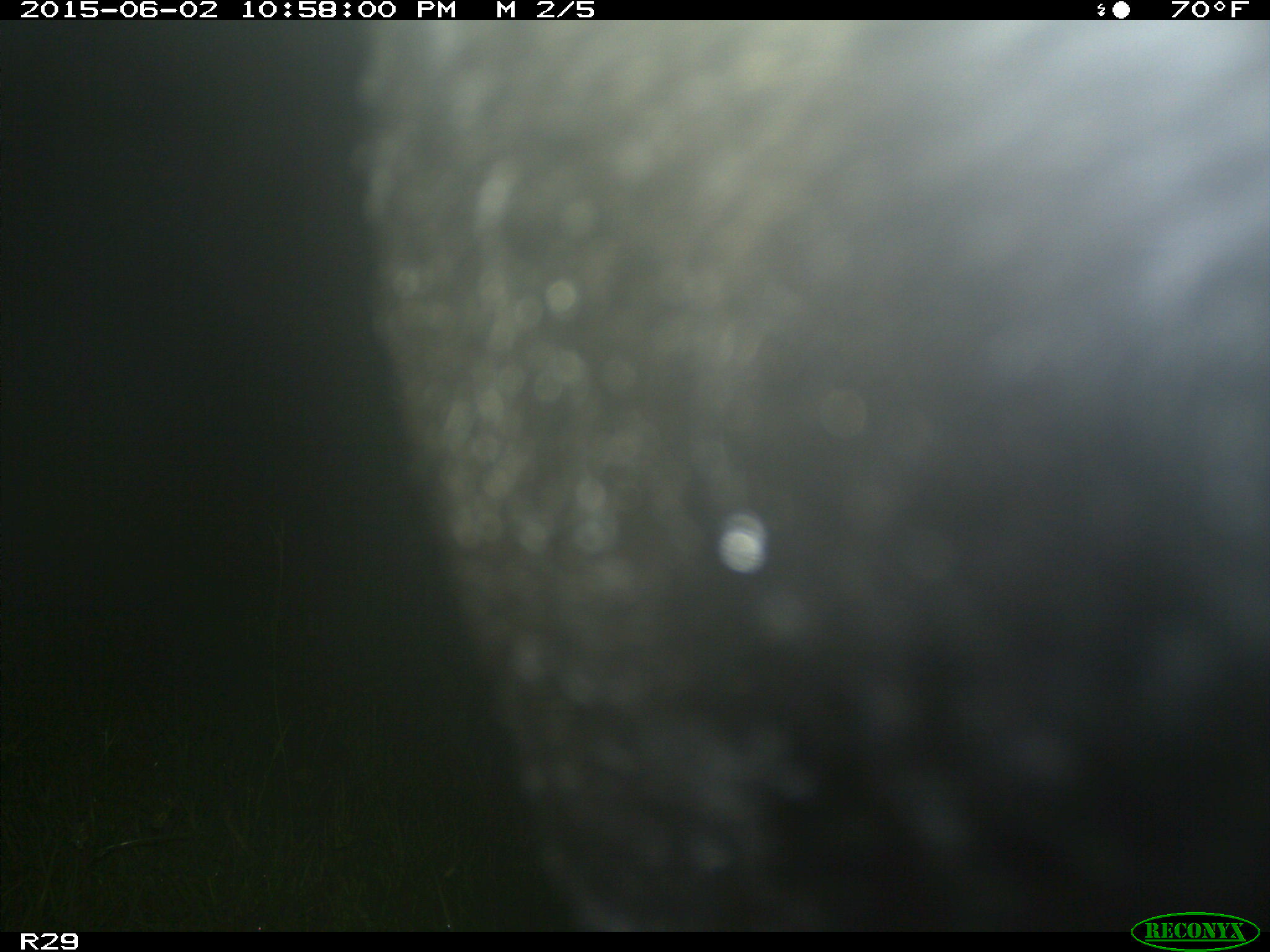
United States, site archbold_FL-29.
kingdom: Animalia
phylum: Chordata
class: Mammalia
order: Artiodactyla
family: Bovidae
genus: Bos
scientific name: Bos taurus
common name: domestic cow